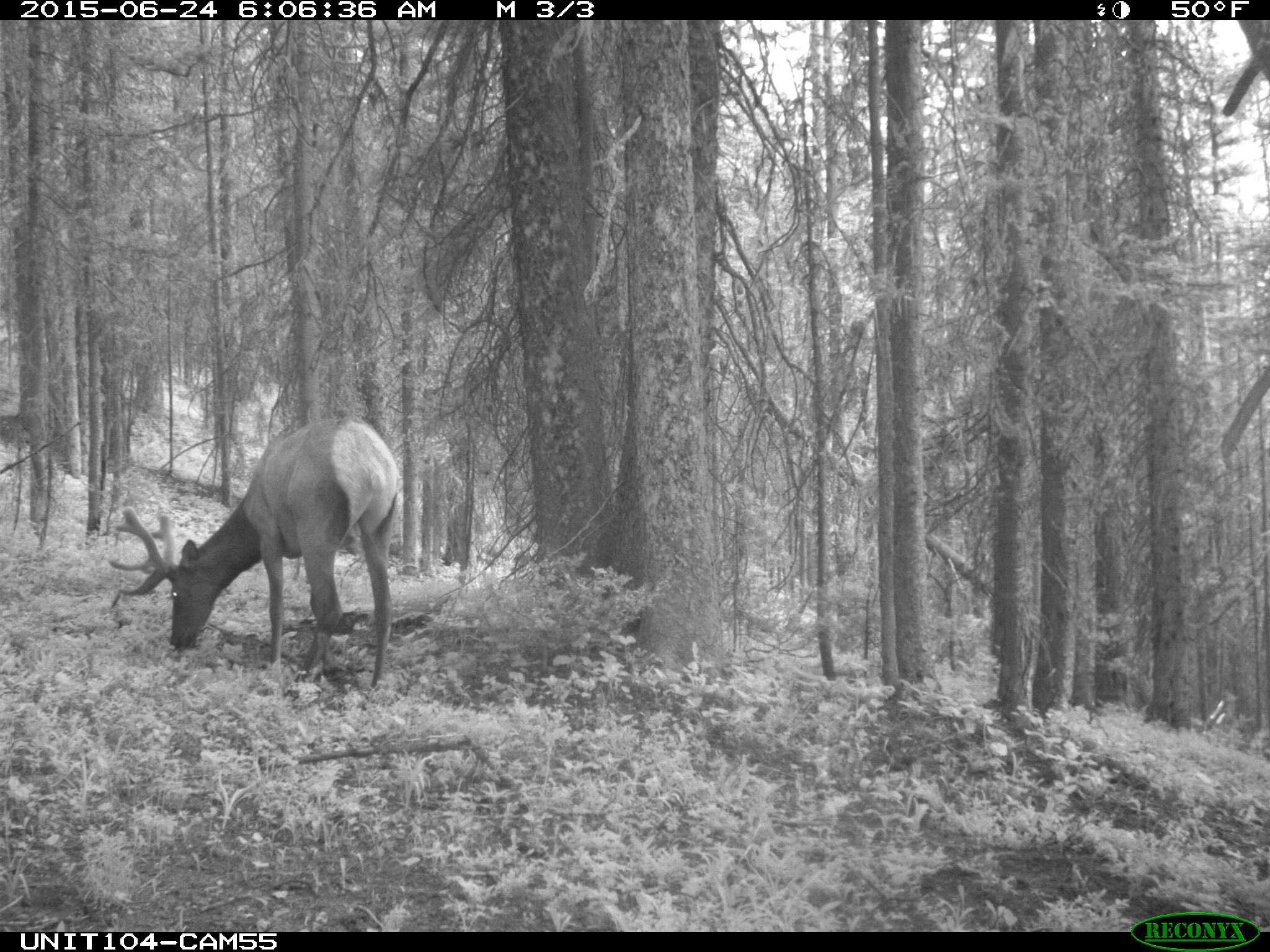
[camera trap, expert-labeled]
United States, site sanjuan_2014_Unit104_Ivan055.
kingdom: Animalia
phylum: Chordata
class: Mammalia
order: Artiodactyla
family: Cervidae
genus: Cervus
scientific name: Cervus elaphus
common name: red deer